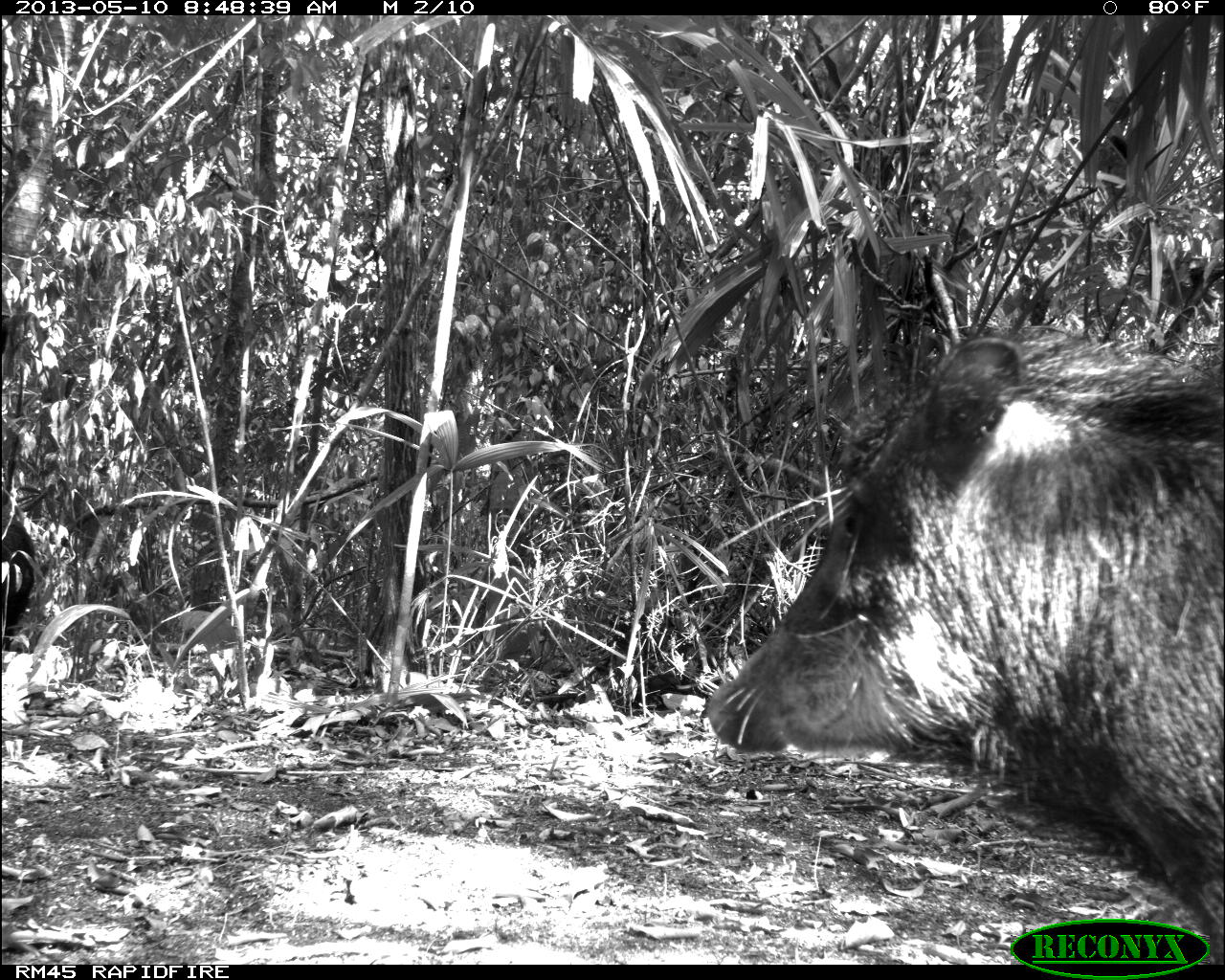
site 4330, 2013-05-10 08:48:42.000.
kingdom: Animalia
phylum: Chordata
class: Mammalia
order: Artiodactyla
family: Tayassuidae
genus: Tayassu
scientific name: Tayassu pecari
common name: white-lipped peccary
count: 4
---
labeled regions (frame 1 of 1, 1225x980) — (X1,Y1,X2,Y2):
tayassu pecari: (703,321,1225,962); (0,500,35,651)